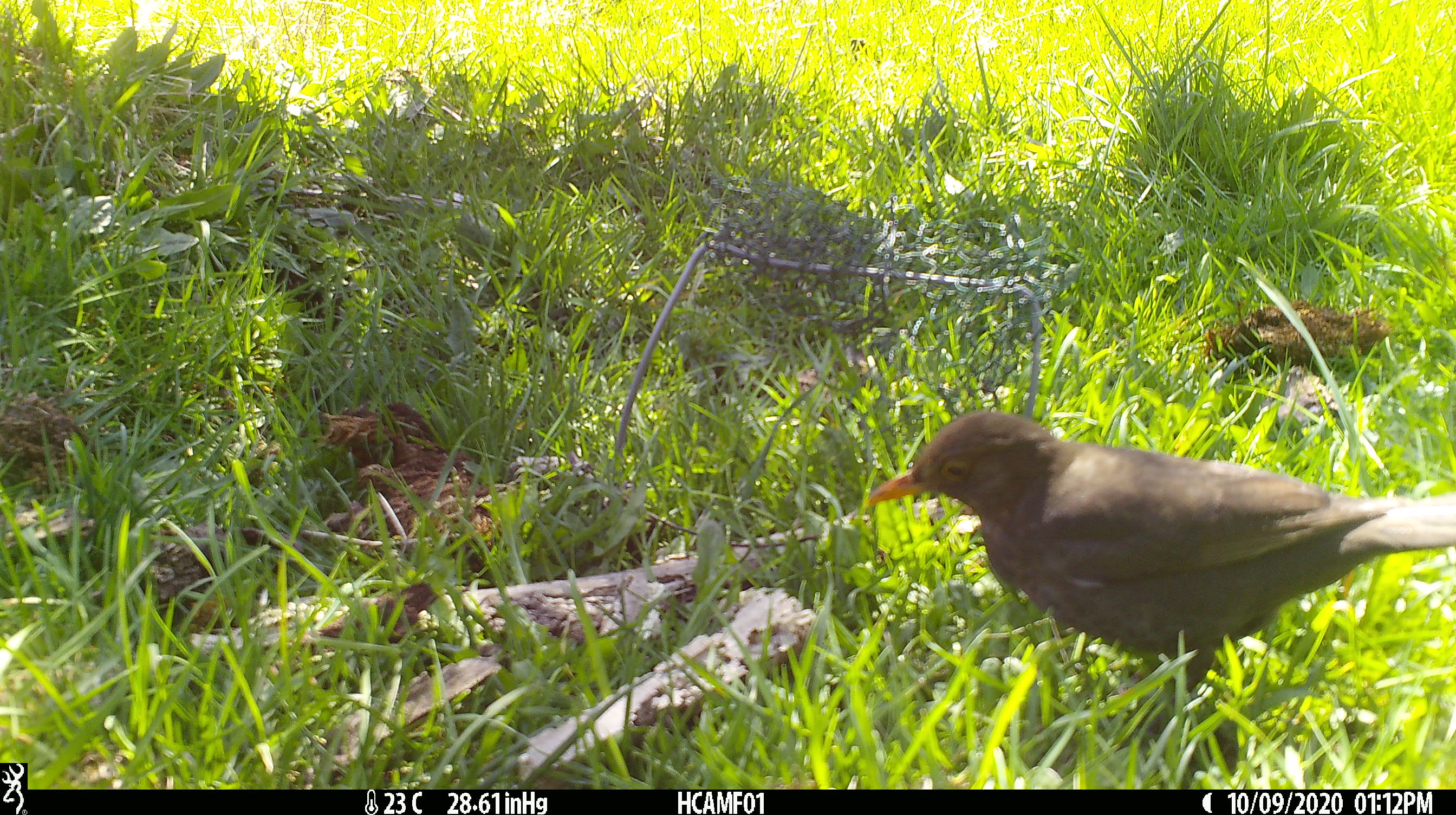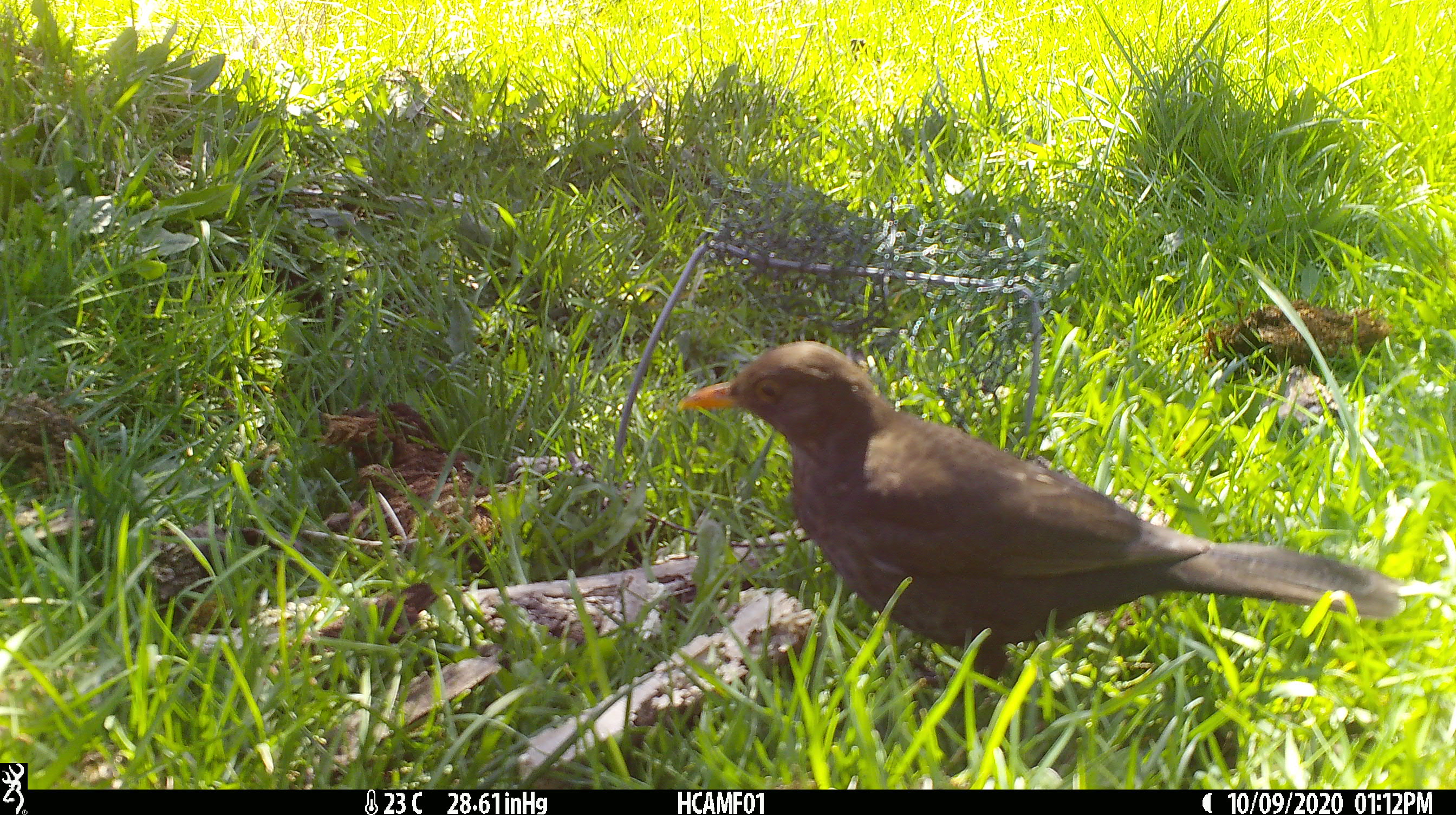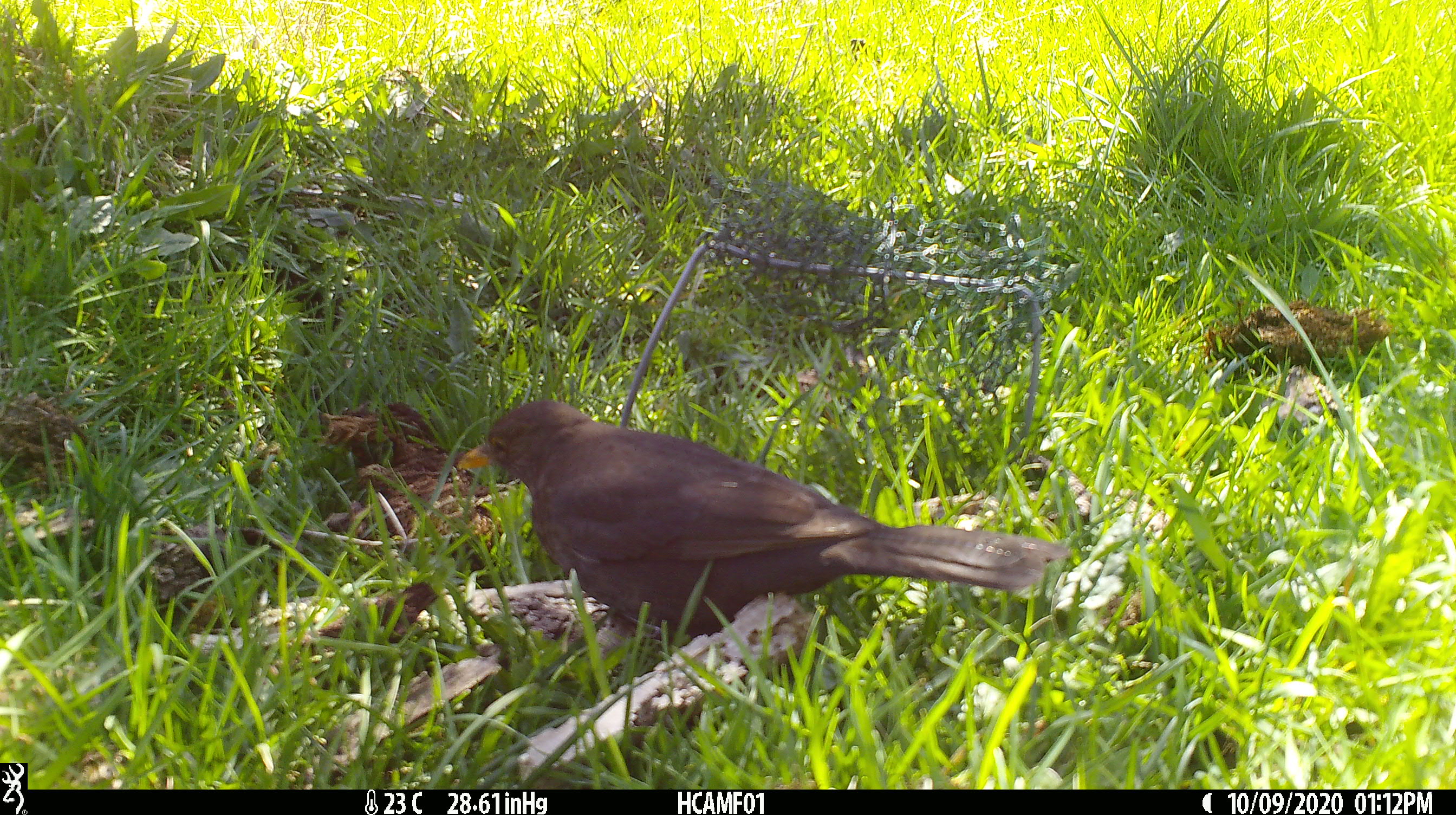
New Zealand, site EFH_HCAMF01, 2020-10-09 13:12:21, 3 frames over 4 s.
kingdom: Animalia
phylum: Chordata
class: Aves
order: Passeriformes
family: Turdidae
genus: Turdus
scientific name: Turdus merula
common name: eurasian blackbird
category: blackbird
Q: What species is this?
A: Blackbird (eurasian blackbird) (Turdus merula).